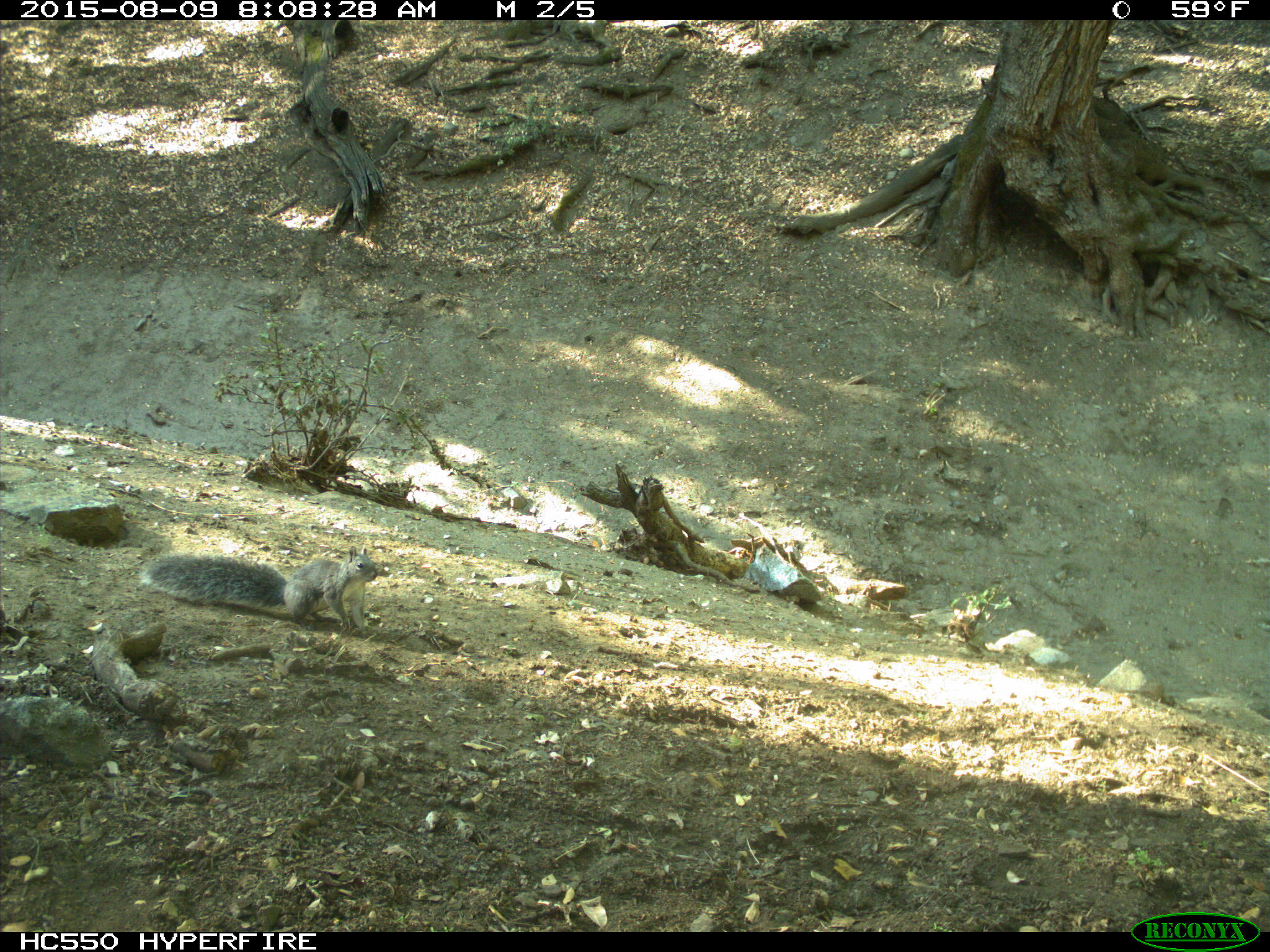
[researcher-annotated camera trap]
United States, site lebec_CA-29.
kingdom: Animalia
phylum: Chordata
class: Mammalia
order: Rodentia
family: Sciuridae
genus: Sciurus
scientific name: Sciurus carolinensis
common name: eastern gray squirrel